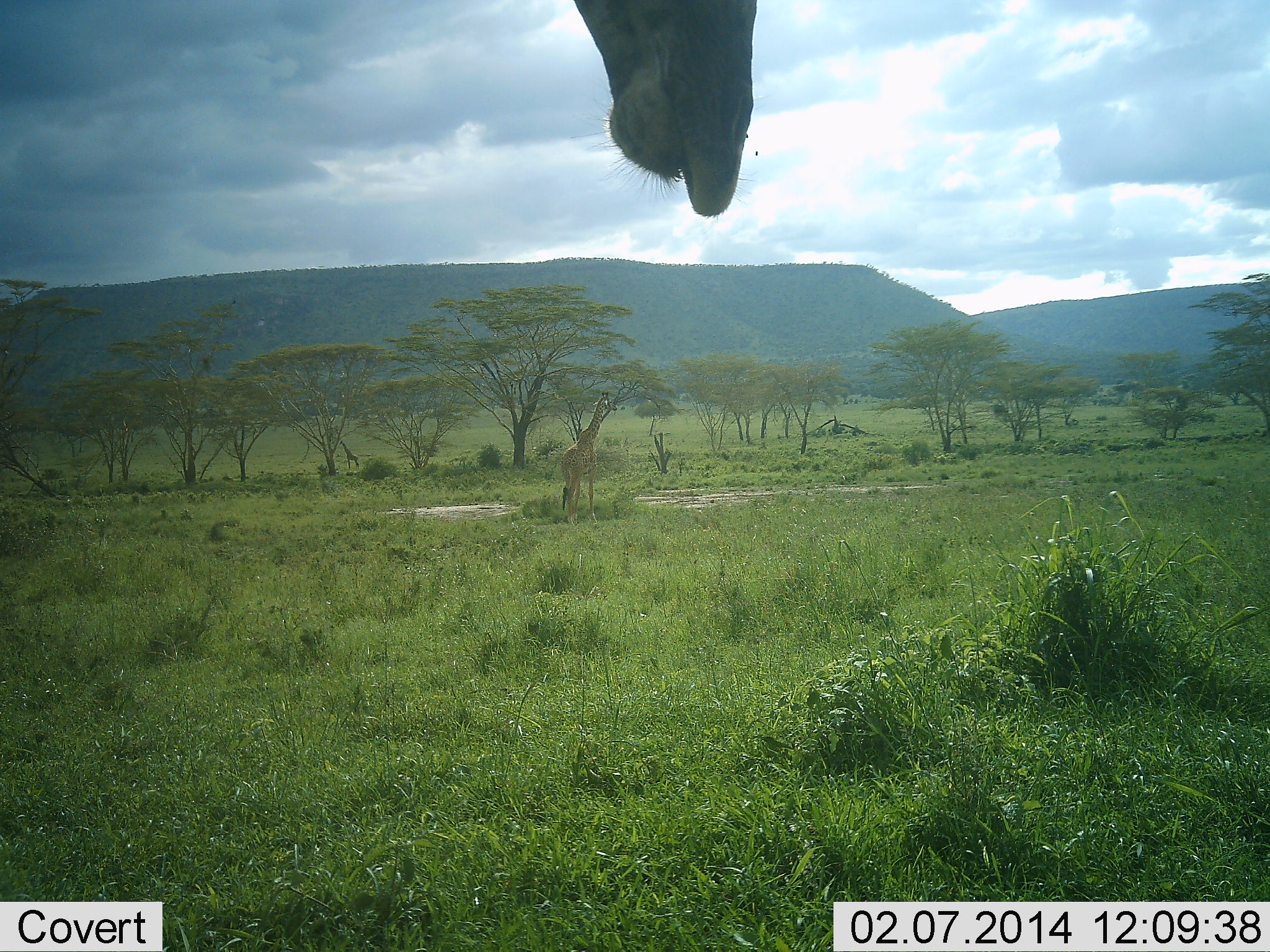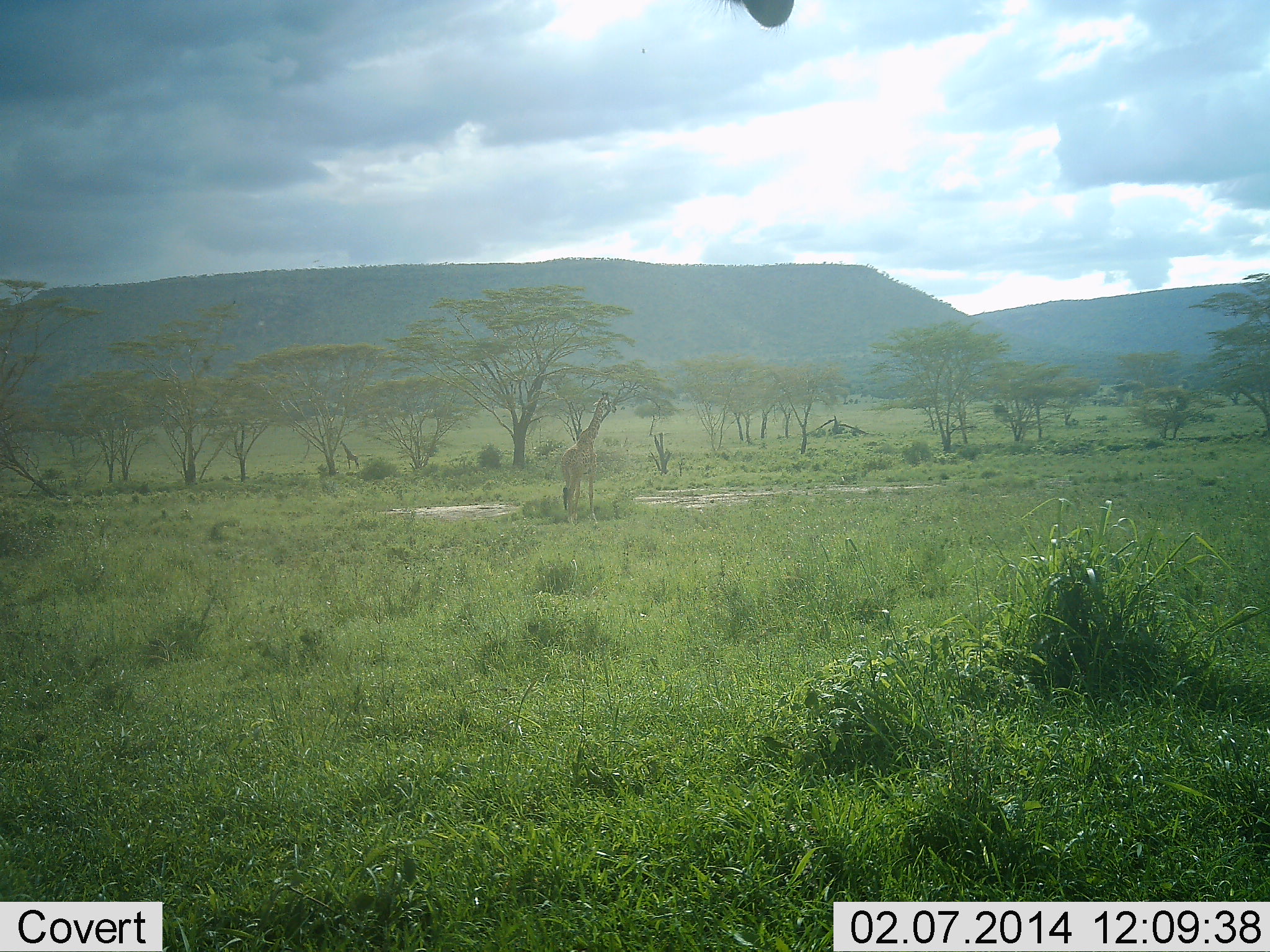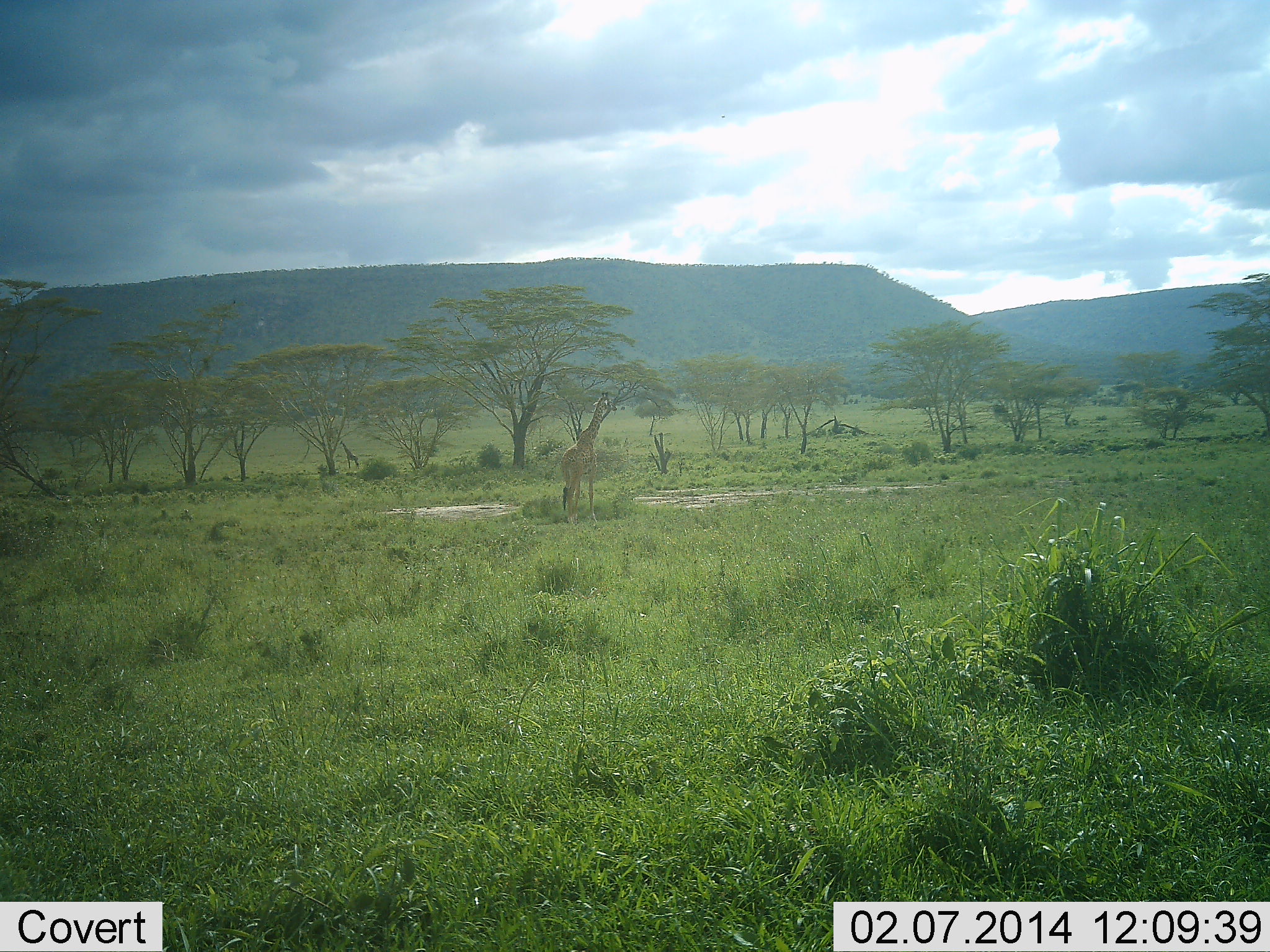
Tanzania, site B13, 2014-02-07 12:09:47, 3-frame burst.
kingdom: Animalia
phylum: Chordata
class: Mammalia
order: Artiodactyla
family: Giraffidae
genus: Giraffa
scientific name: Giraffa camelopardalis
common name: giraffe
Giraffe (Giraffa camelopardalis), count 2. Behavior (volunteer vote fractions): standing 100%, resting 0%, moving 0%, interacting 0%. Young present (vote fraction): 10%. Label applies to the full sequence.